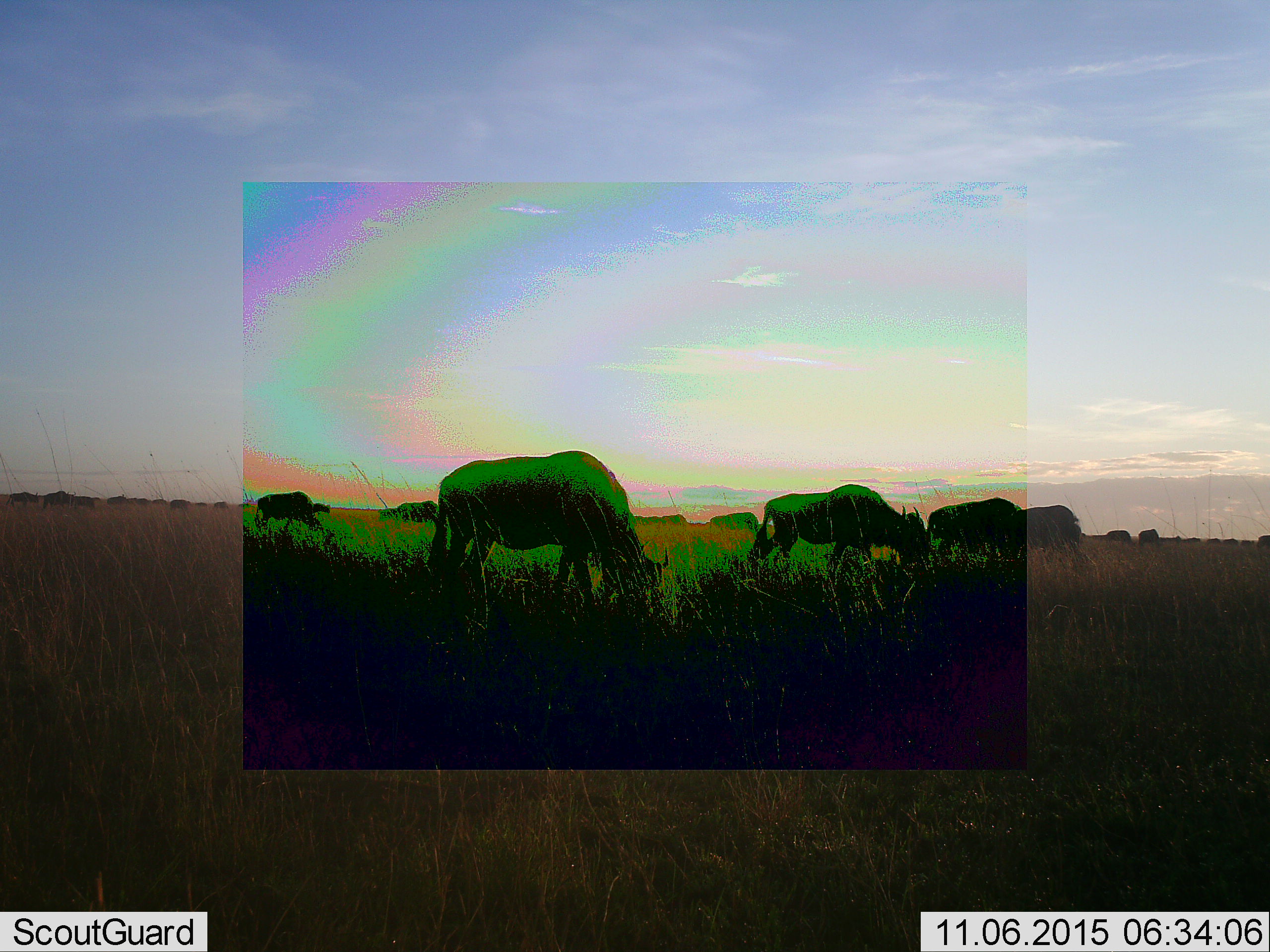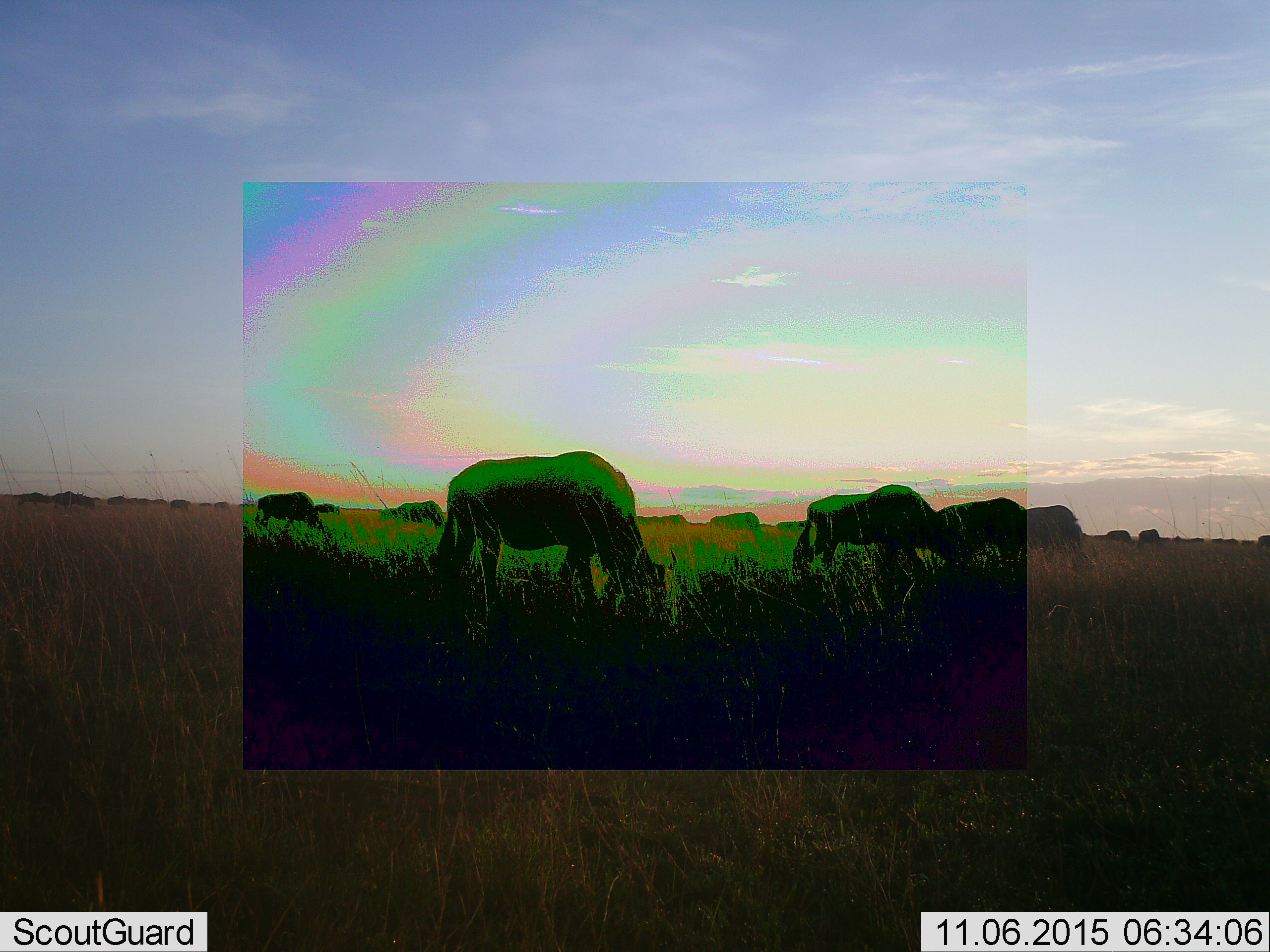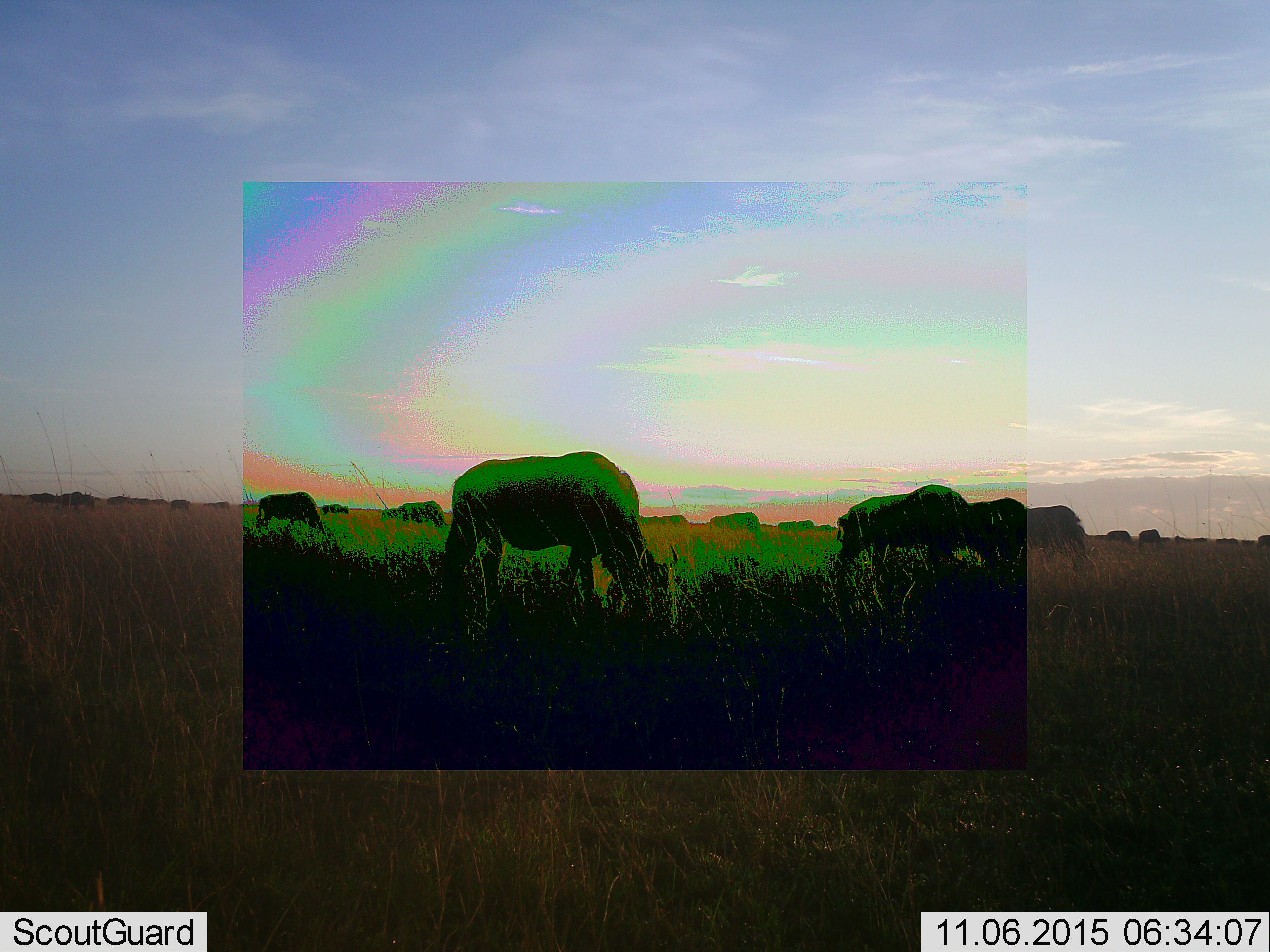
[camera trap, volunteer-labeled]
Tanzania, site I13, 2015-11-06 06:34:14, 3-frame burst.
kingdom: Animalia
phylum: Chordata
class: Mammalia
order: Artiodactyla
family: Bovidae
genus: Connochaetes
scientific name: Connochaetes taurinus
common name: blue wildebeest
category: wildebeest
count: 11-50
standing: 38%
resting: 0%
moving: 50%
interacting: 12%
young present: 0%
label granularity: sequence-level